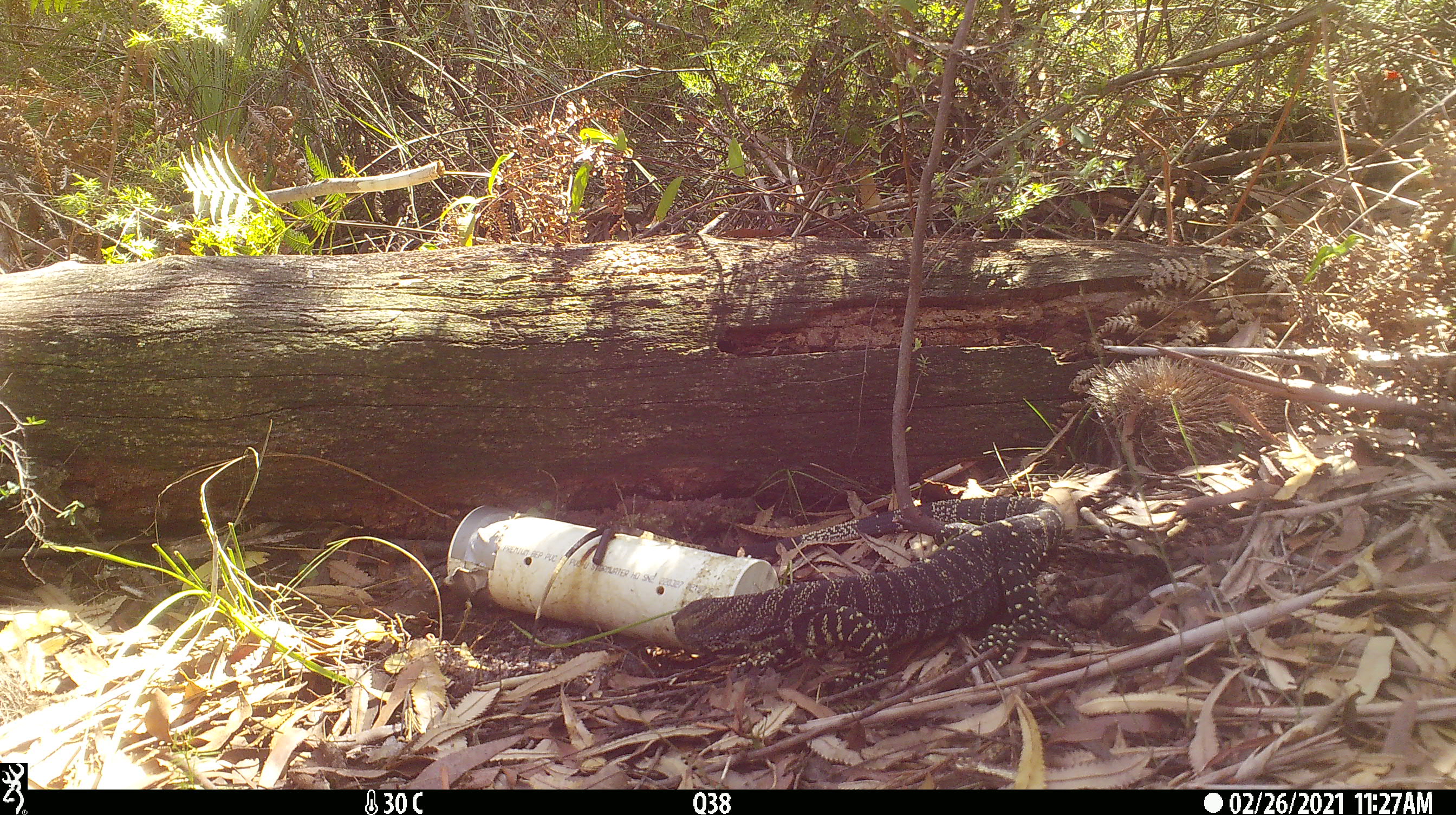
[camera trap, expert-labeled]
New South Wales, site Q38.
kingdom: Animalia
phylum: Chordata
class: Reptilia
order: Squamata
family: Varanidae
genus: Varanus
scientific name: Varanus varius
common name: lace monitor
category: goanna